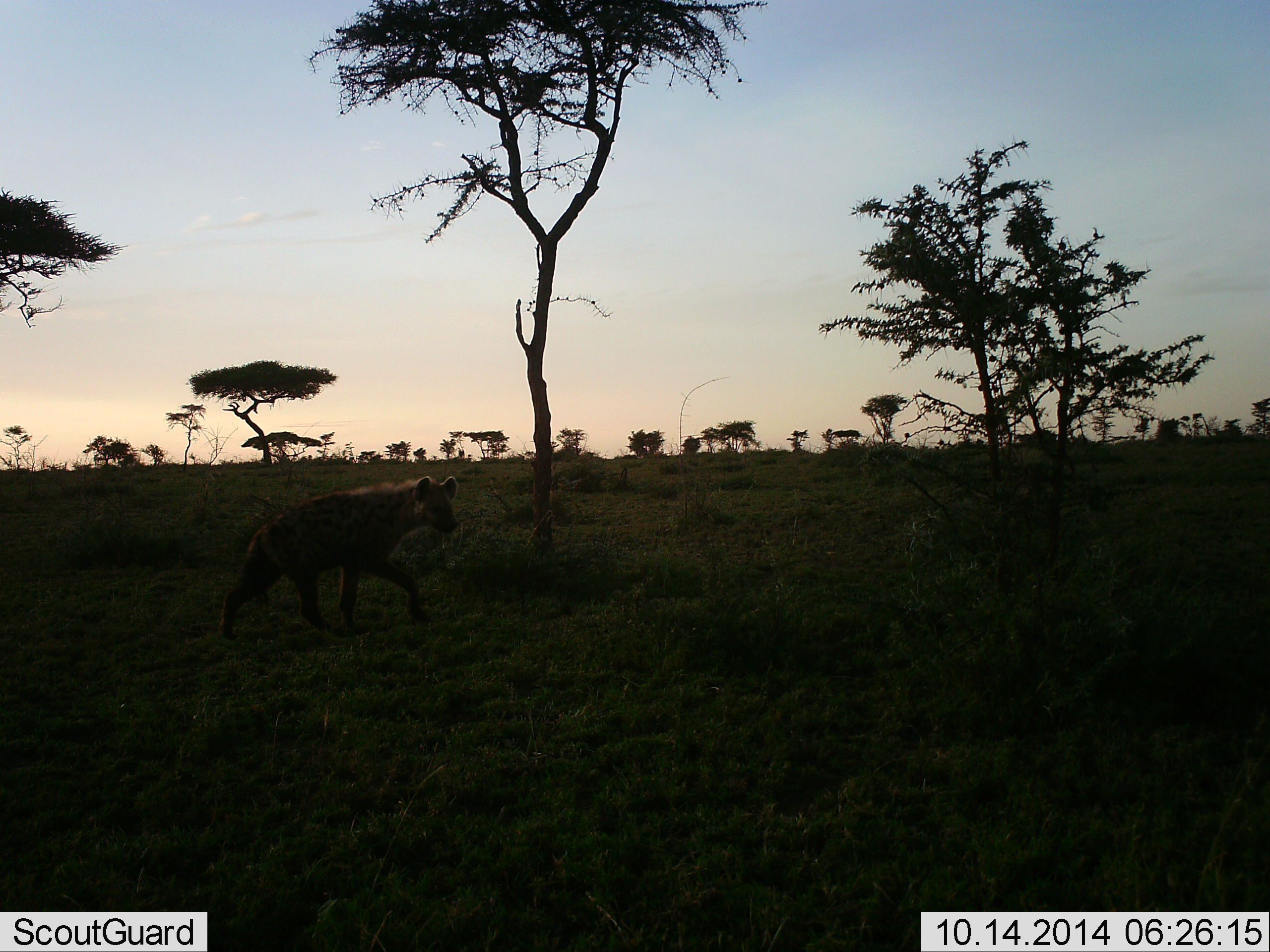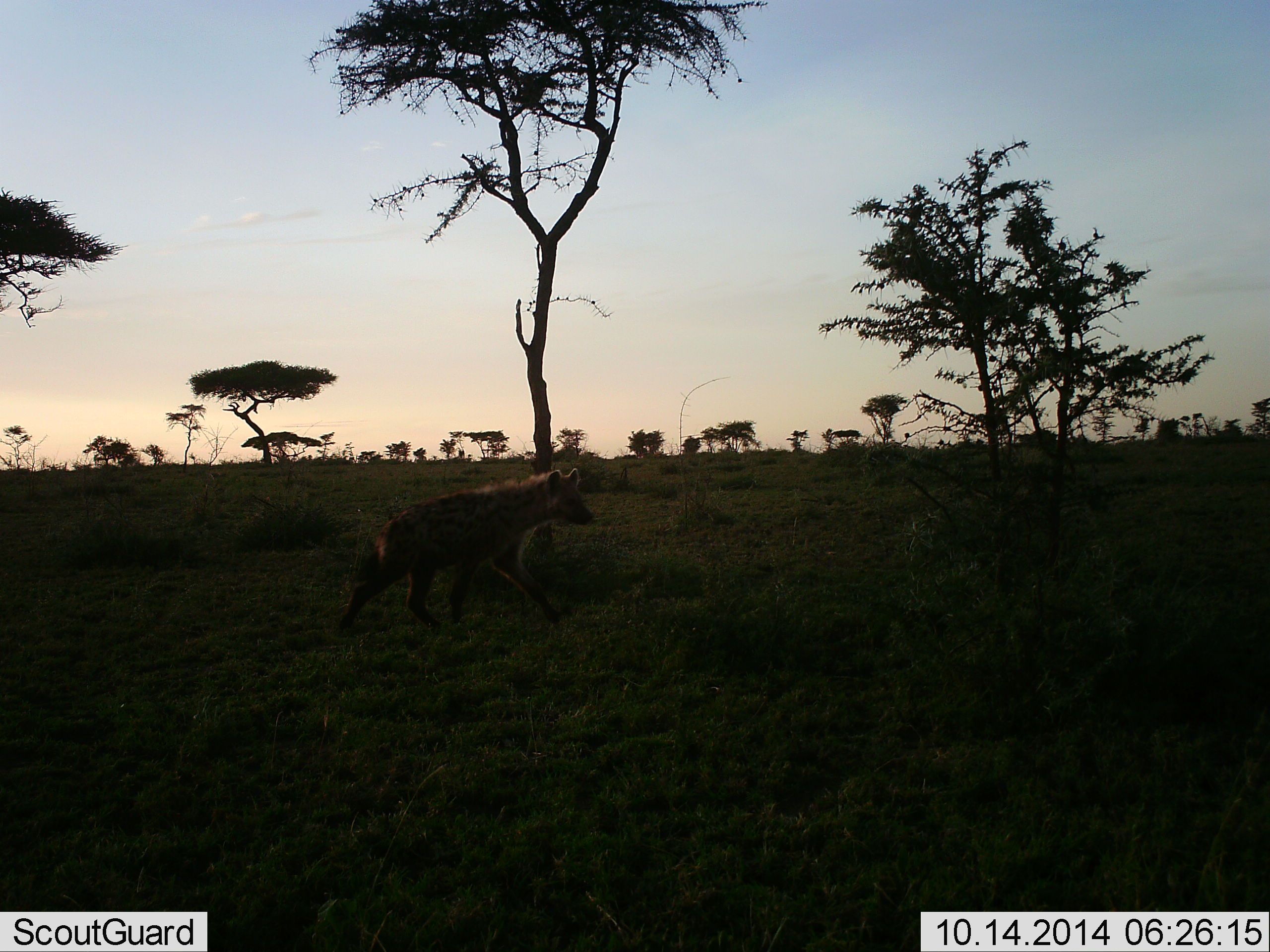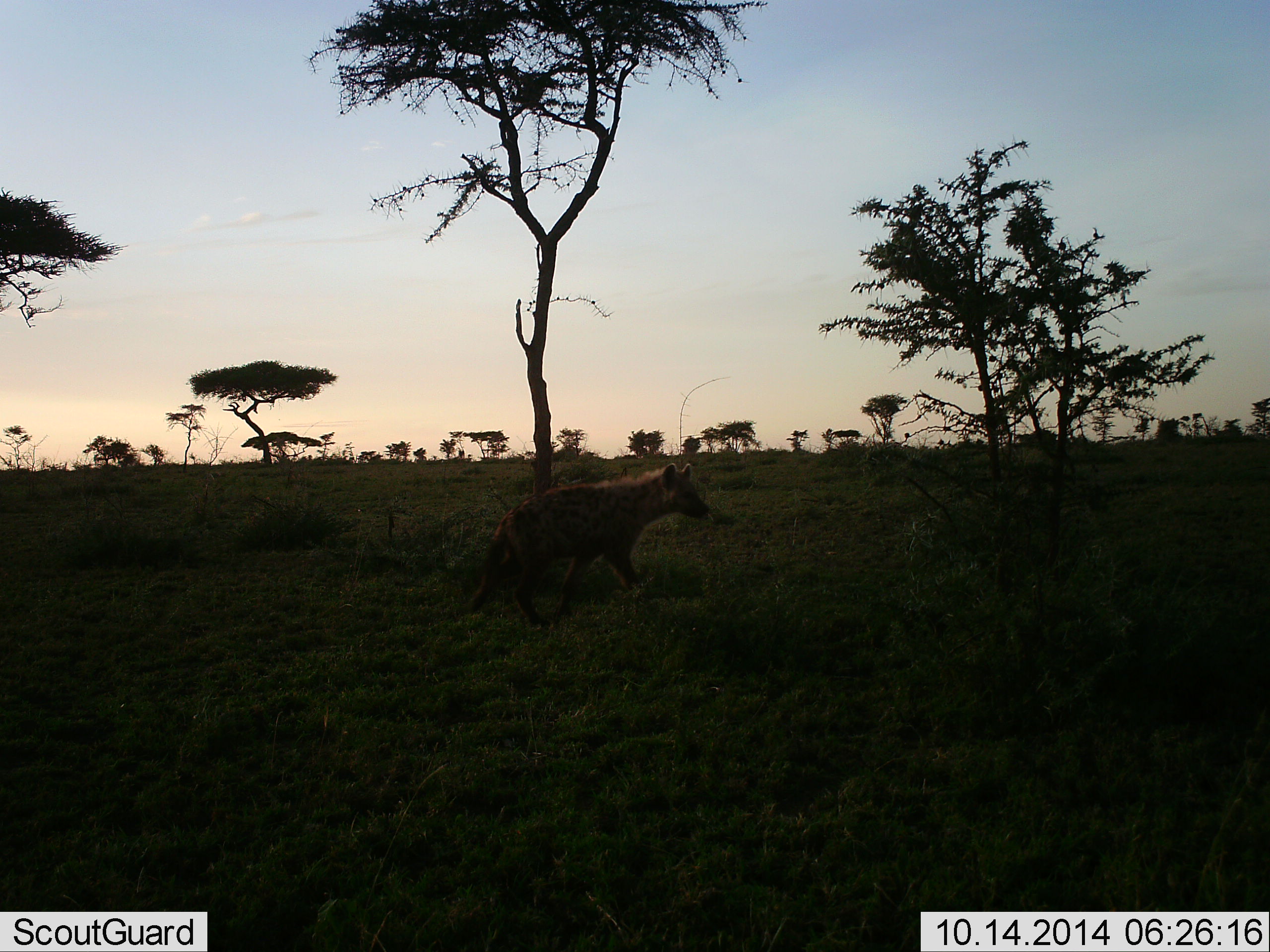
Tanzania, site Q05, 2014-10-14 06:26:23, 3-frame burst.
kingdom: Animalia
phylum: Chordata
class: Mammalia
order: Carnivora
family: Hyaenidae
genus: Crocuta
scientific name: Crocuta crocuta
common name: spotted hyena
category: hyenaspotted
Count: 1.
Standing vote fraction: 0%.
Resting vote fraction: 0%.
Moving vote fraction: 100%.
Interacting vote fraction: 0%.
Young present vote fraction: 0%.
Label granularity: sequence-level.